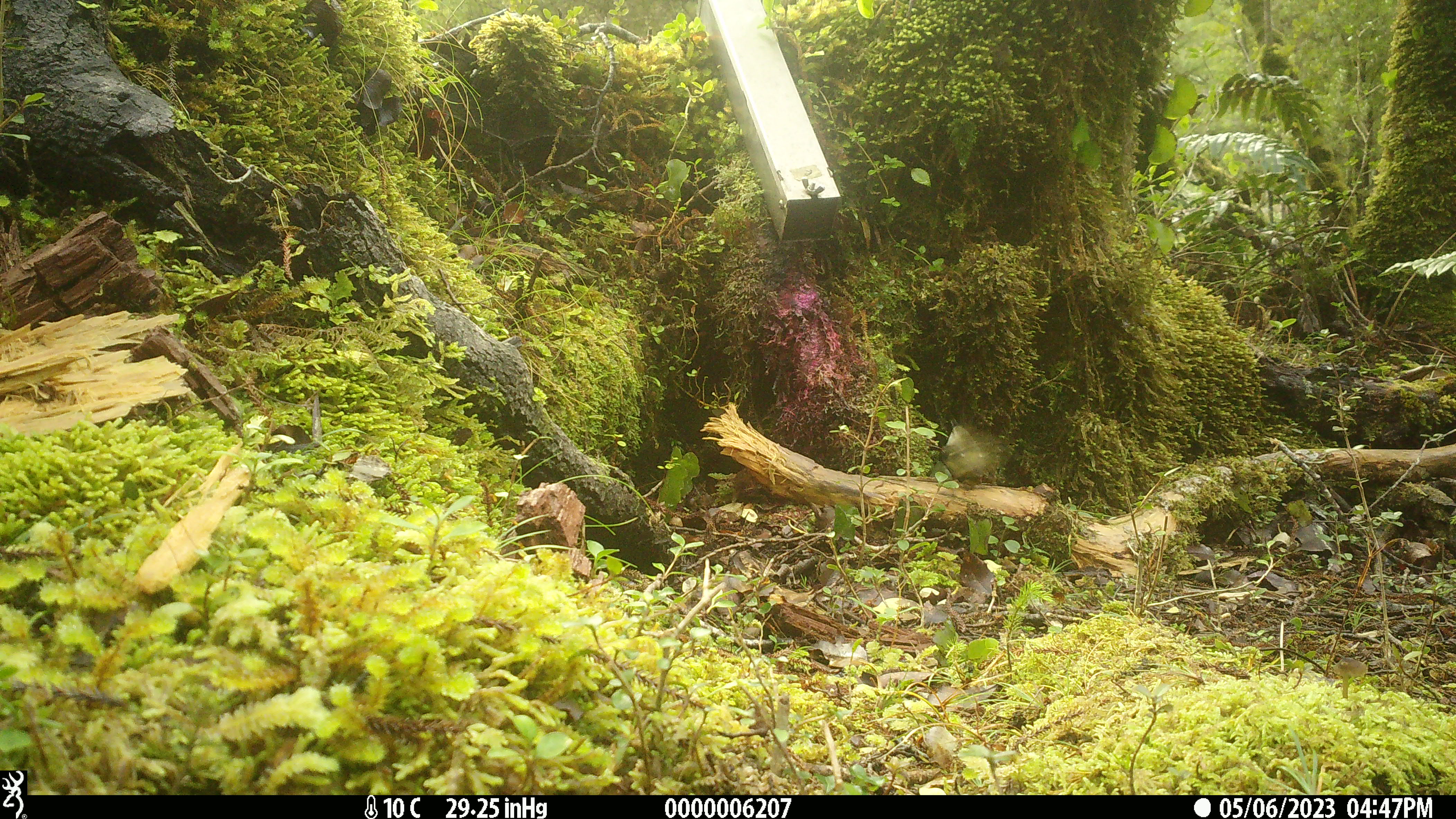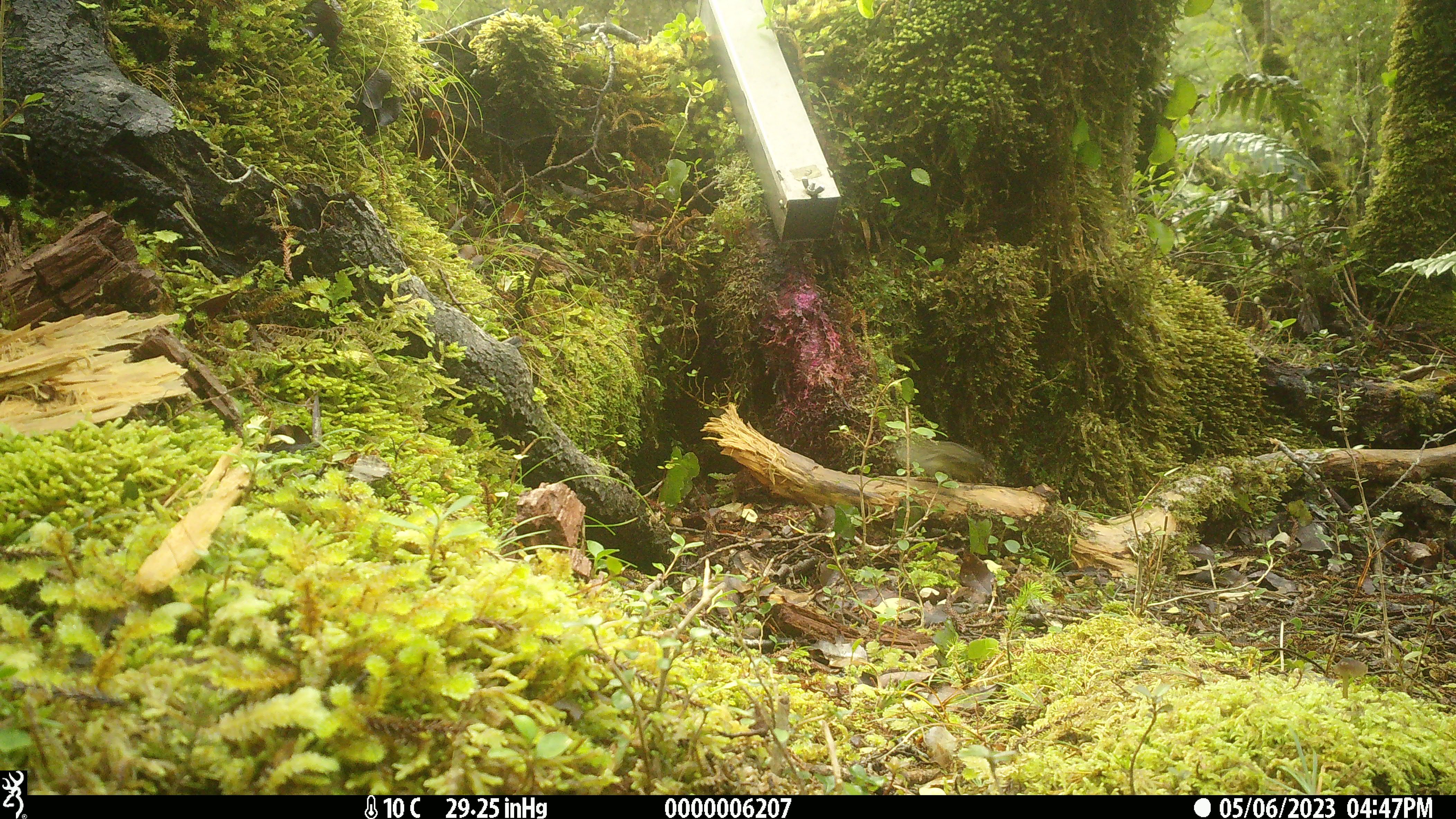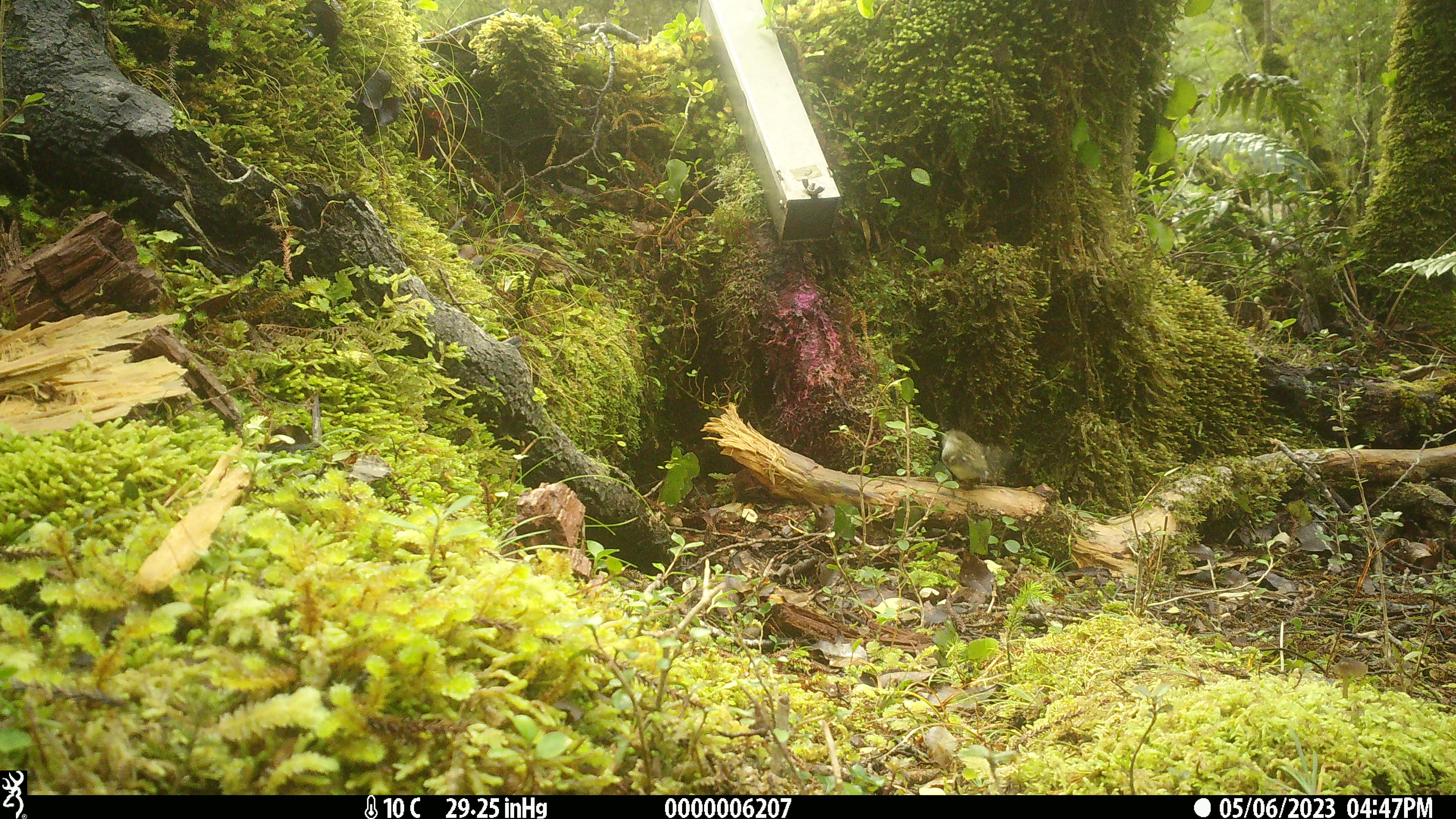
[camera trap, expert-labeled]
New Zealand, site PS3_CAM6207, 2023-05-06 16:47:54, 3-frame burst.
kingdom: Animalia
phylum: Chordata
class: Aves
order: Passeriformes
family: Acanthisittidae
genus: Acanthisitta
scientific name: Acanthisitta chloris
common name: rifleman